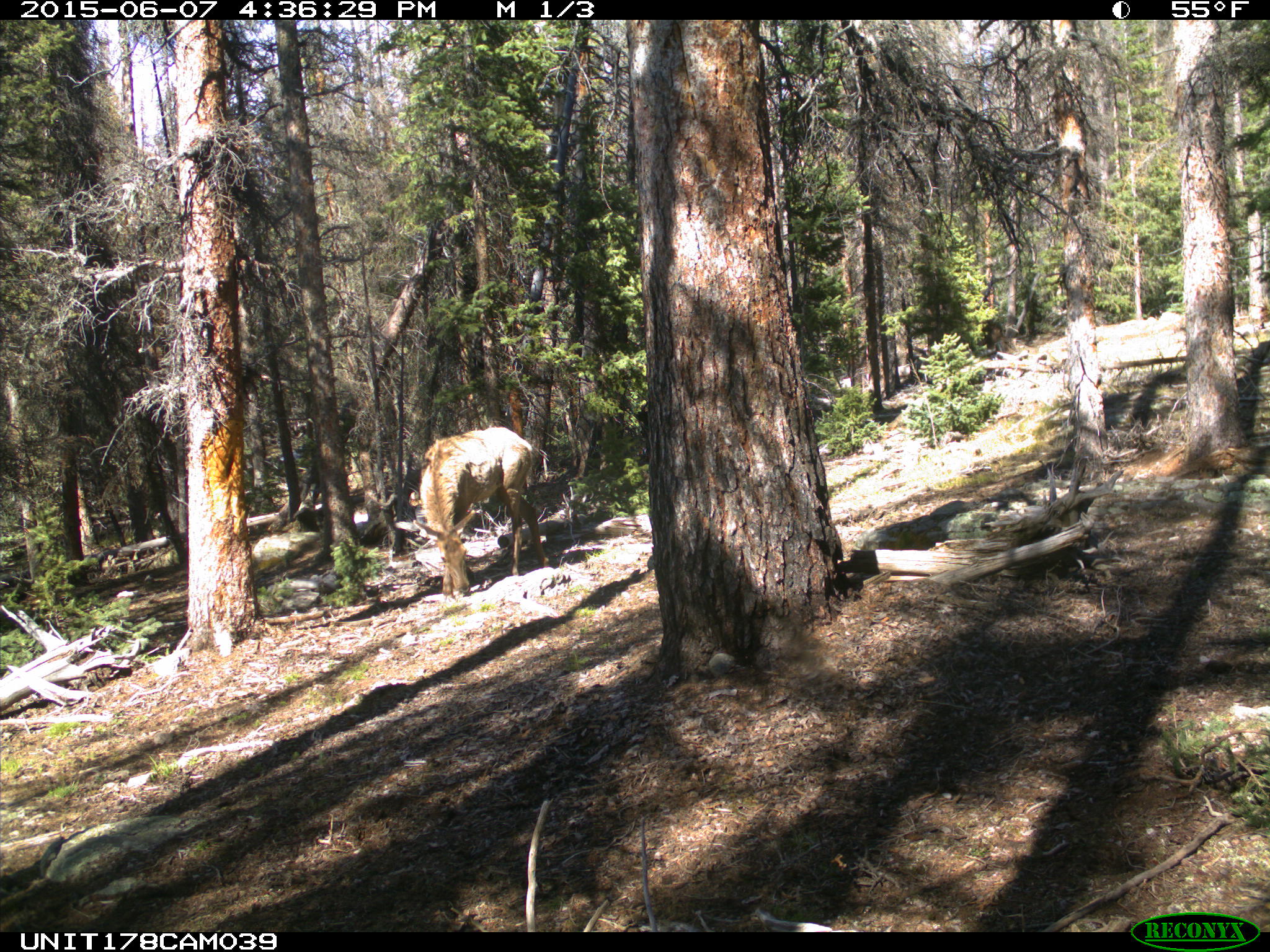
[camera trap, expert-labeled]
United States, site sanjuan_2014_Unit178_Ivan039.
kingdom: Animalia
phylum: Chordata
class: Mammalia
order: Artiodactyla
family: Cervidae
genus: Cervus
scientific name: Cervus elaphus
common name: red deer